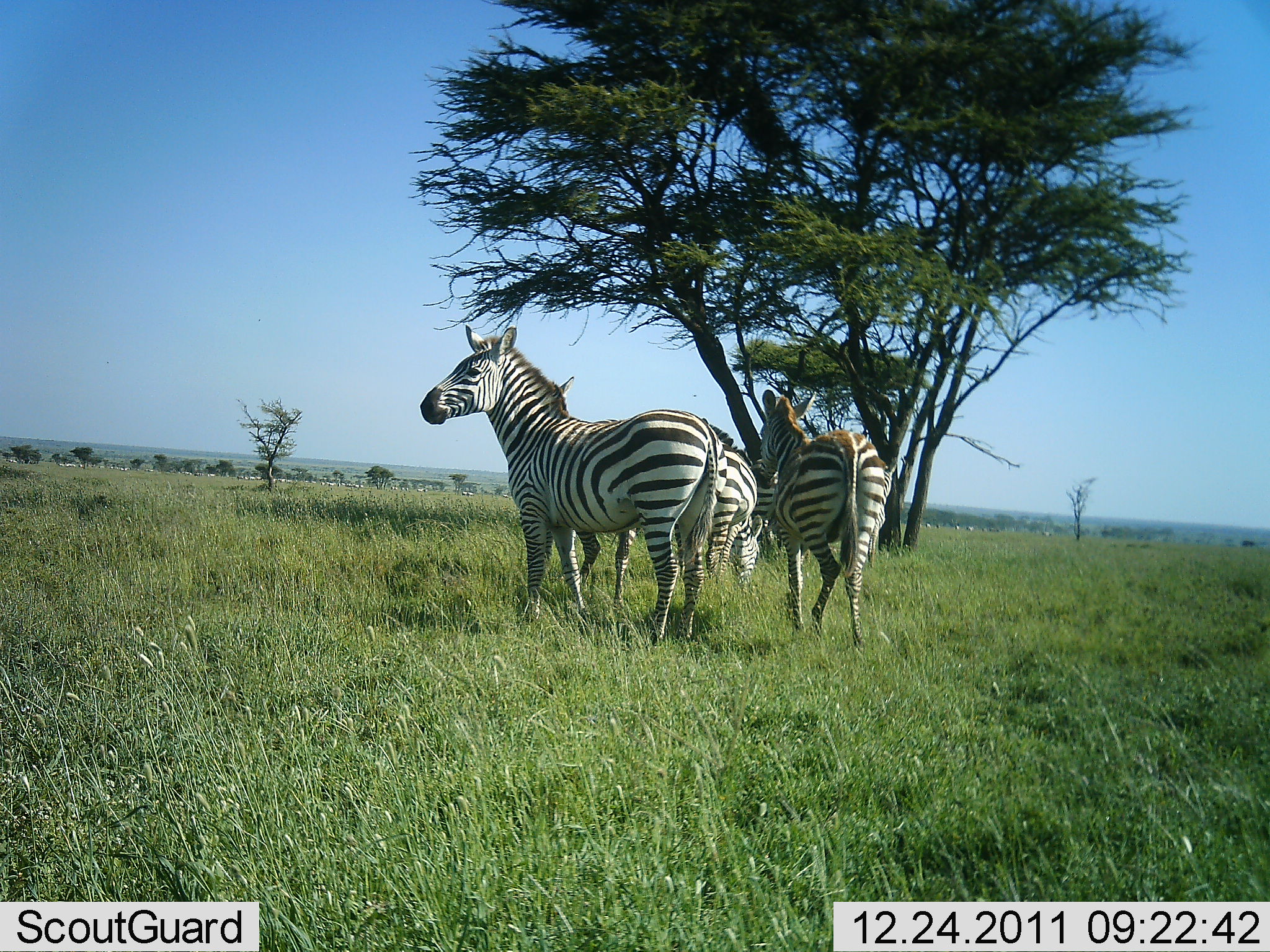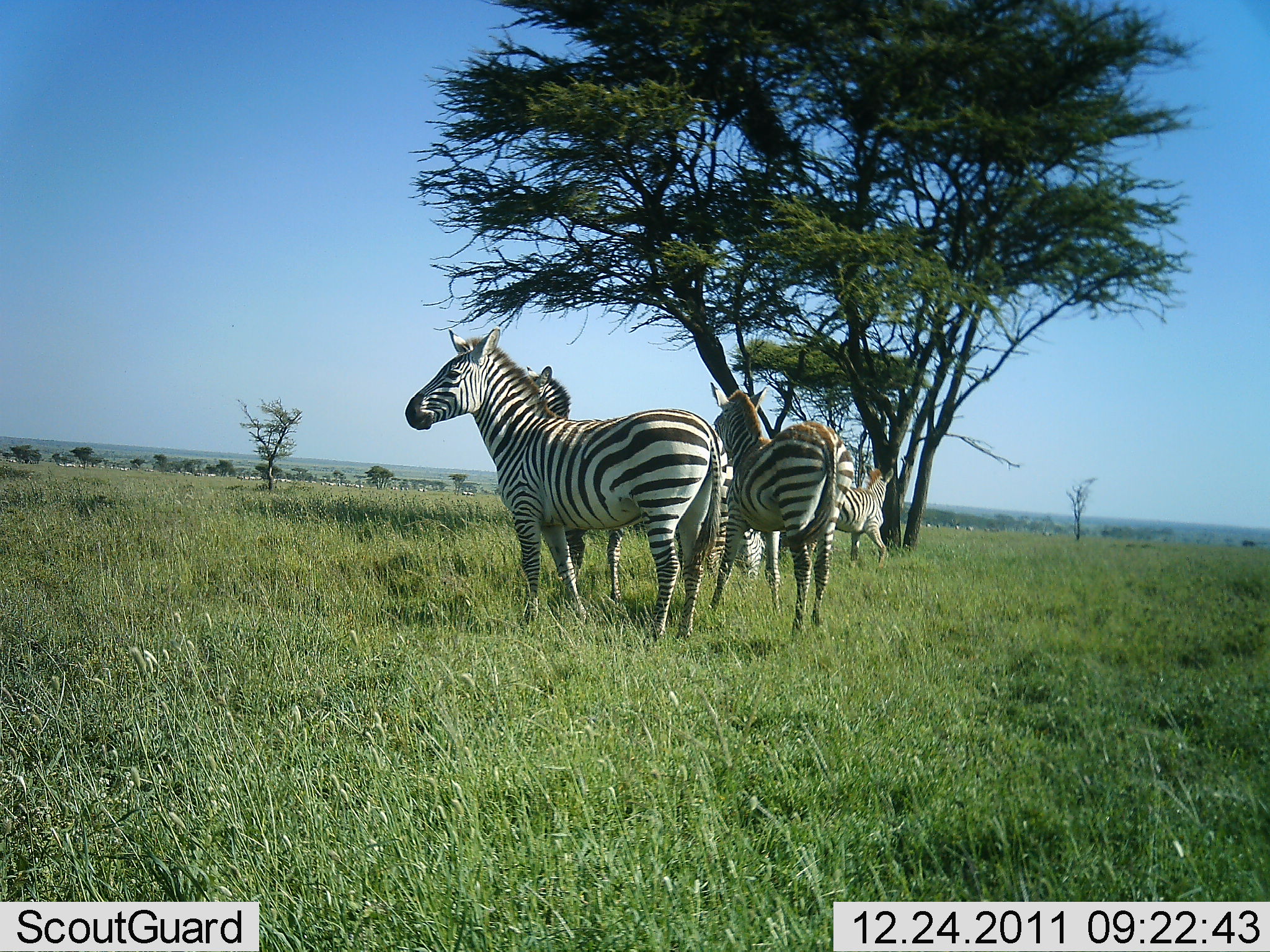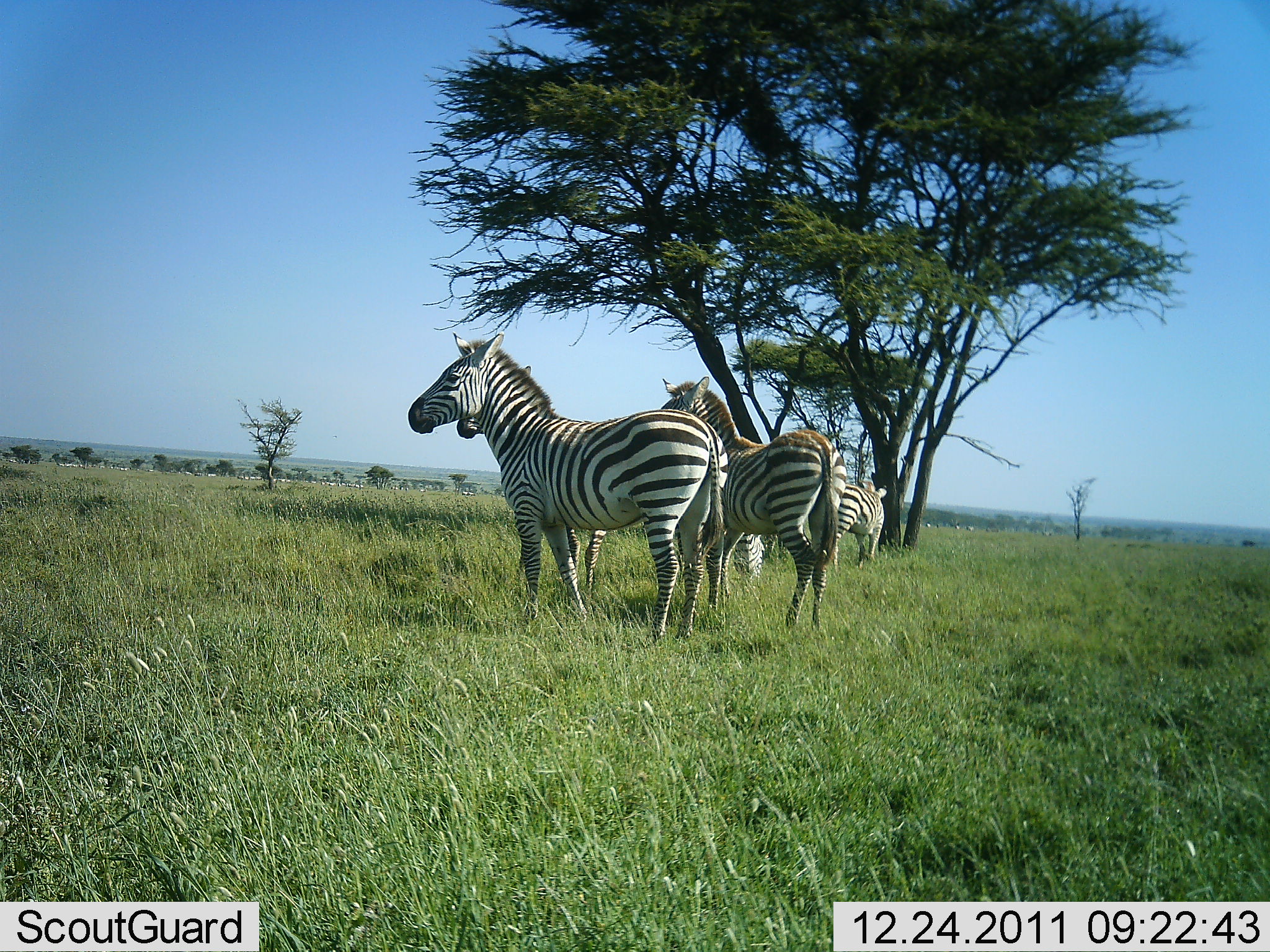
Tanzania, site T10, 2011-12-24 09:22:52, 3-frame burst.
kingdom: Animalia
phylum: Chordata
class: Mammalia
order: Perissodactyla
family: Equidae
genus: Equus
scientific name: Equus quagga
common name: plains zebra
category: zebra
Zebra (plains zebra) (Equus quagga), count 4. Behavior (volunteer vote fractions): standing 92%, resting 0%, moving 17%, interacting 8%. Young present (vote fraction): 0%. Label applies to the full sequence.